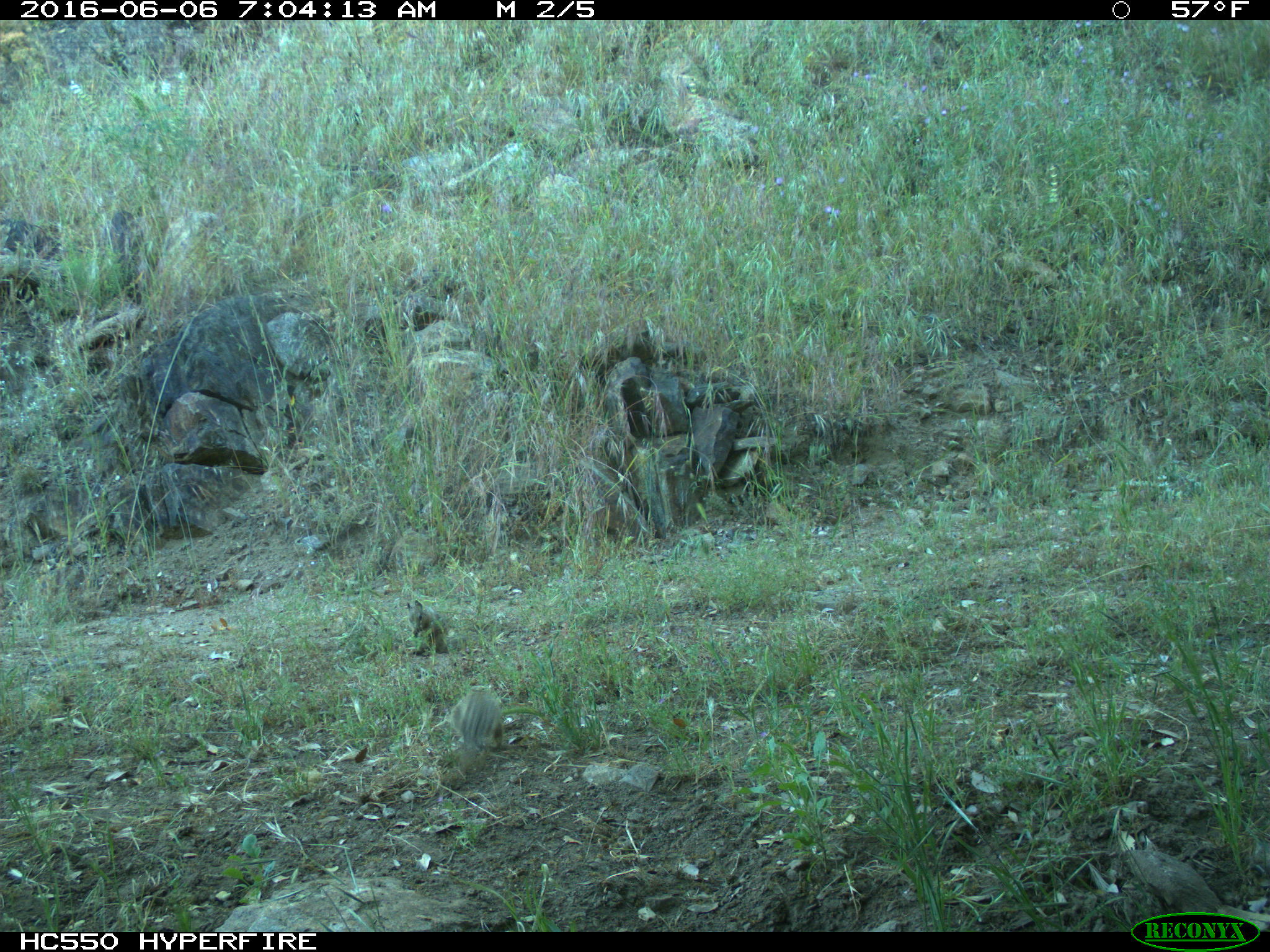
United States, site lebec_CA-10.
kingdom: Animalia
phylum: Chordata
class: Mammalia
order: Rodentia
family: Sciuridae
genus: Otospermophilus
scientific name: Otospermophilus beecheyi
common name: california ground squirrel